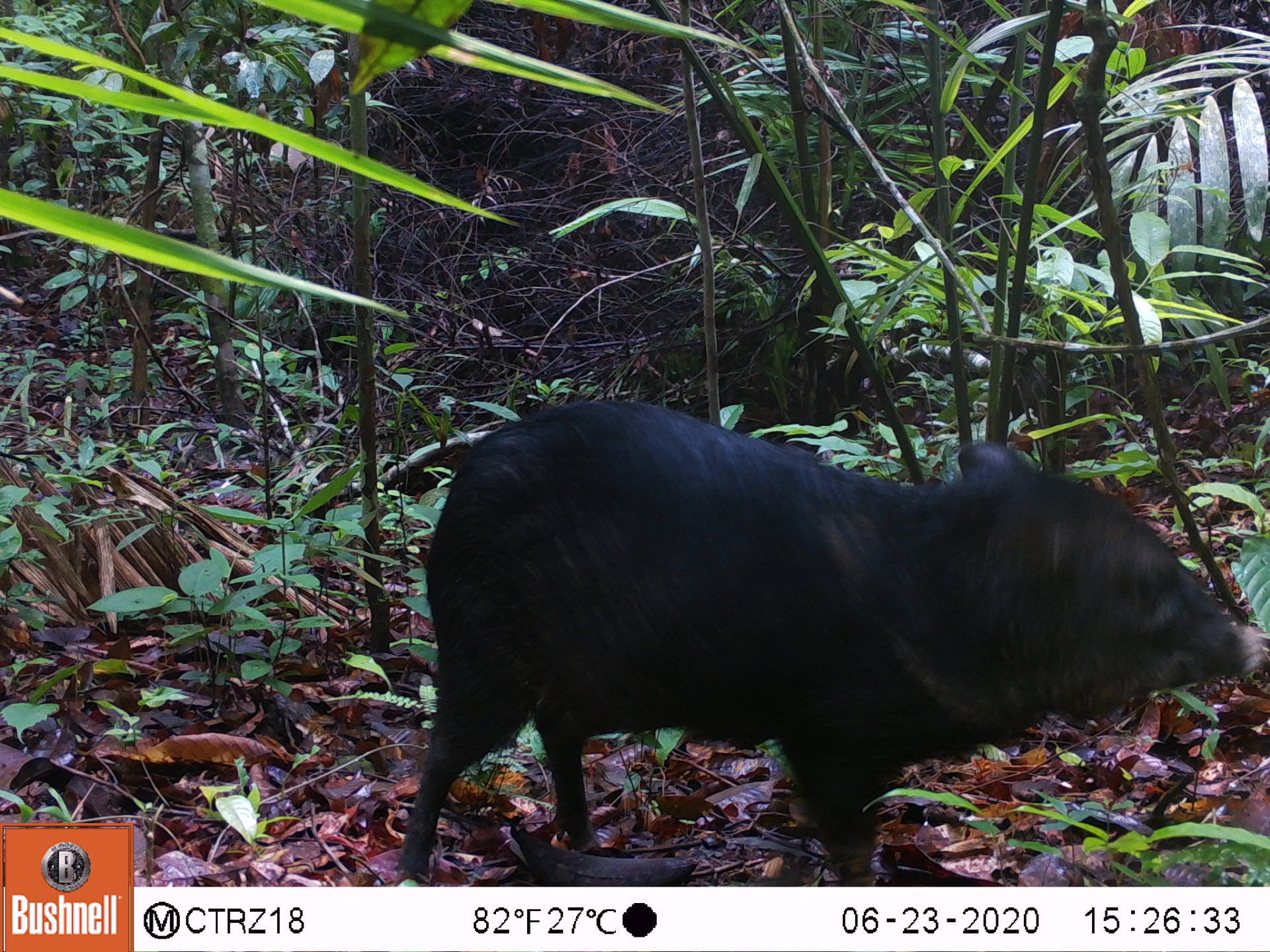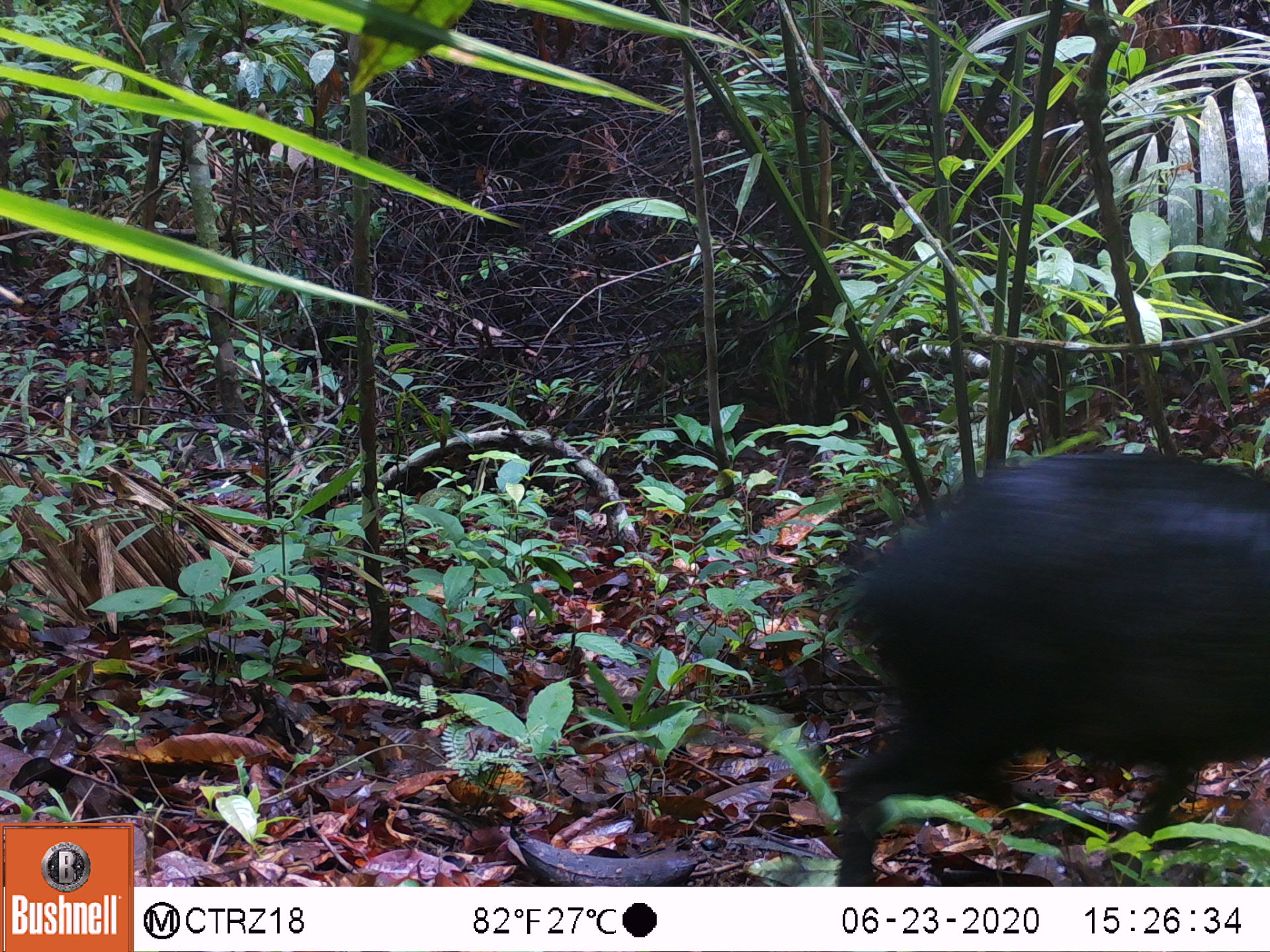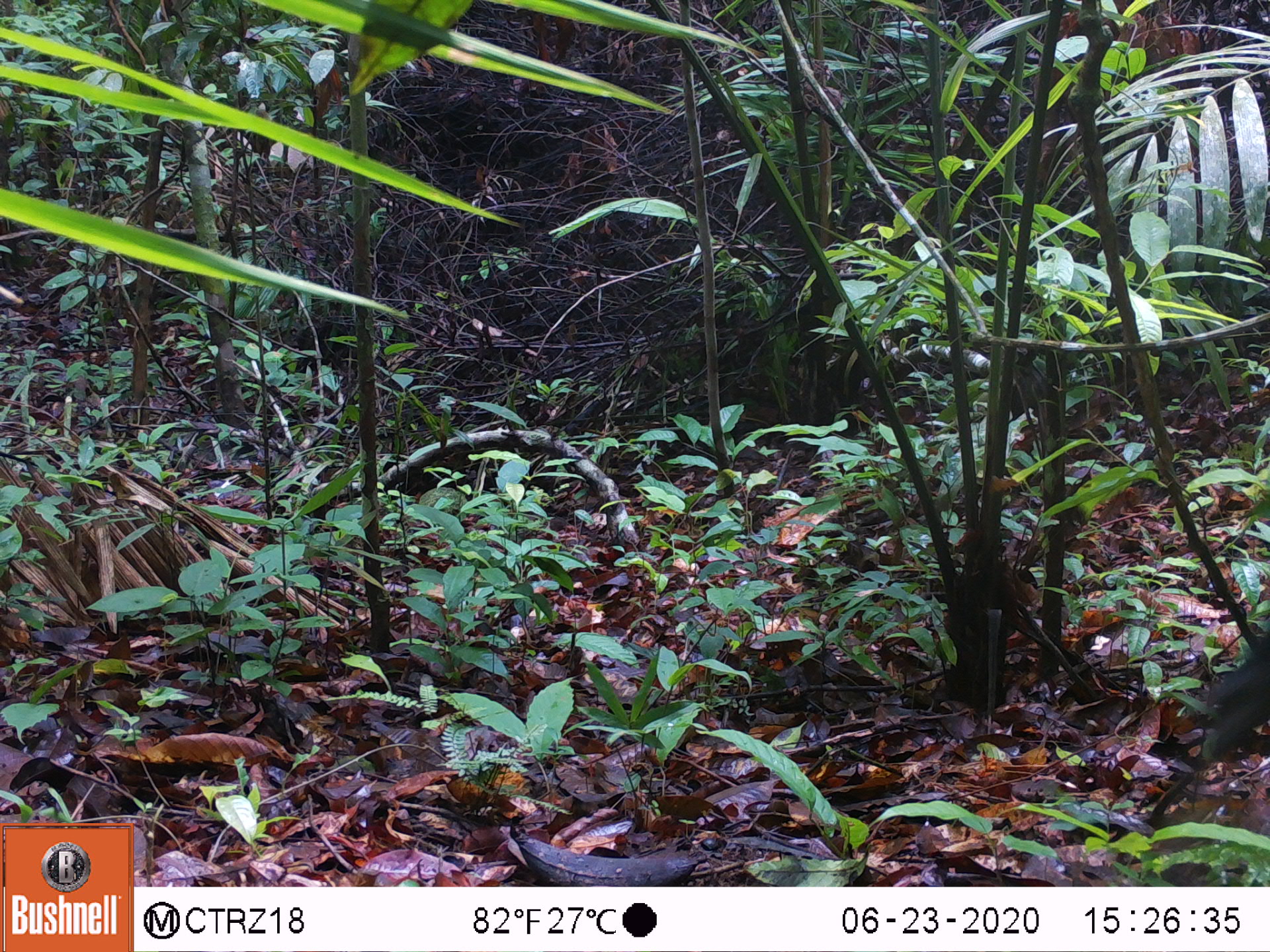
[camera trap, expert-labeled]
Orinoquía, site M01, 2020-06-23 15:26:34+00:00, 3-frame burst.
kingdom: Animalia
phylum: Chordata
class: Mammalia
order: Artiodactyla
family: Tayassuidae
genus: Pecari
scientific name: Pecari tajacu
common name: collared peccary